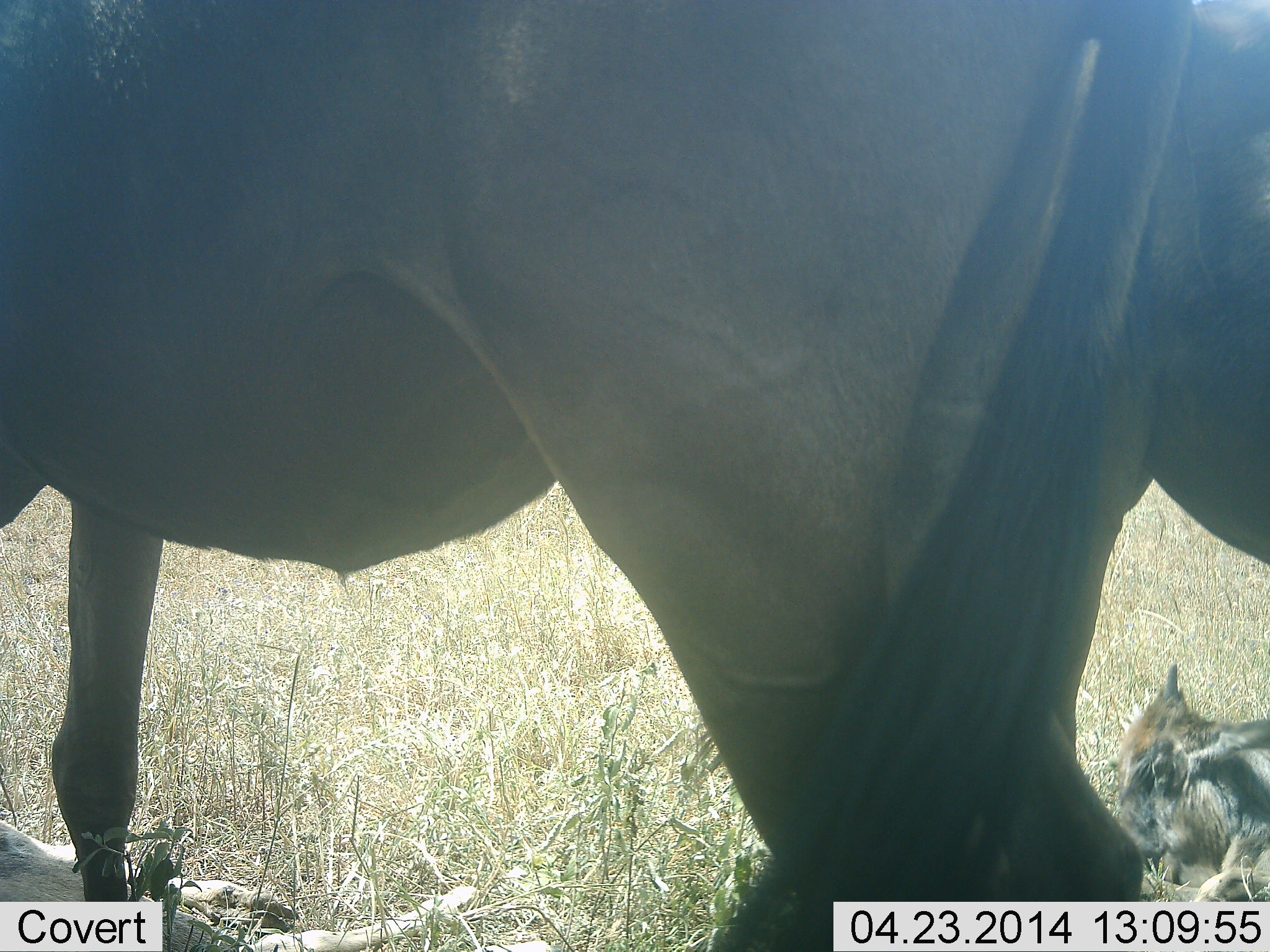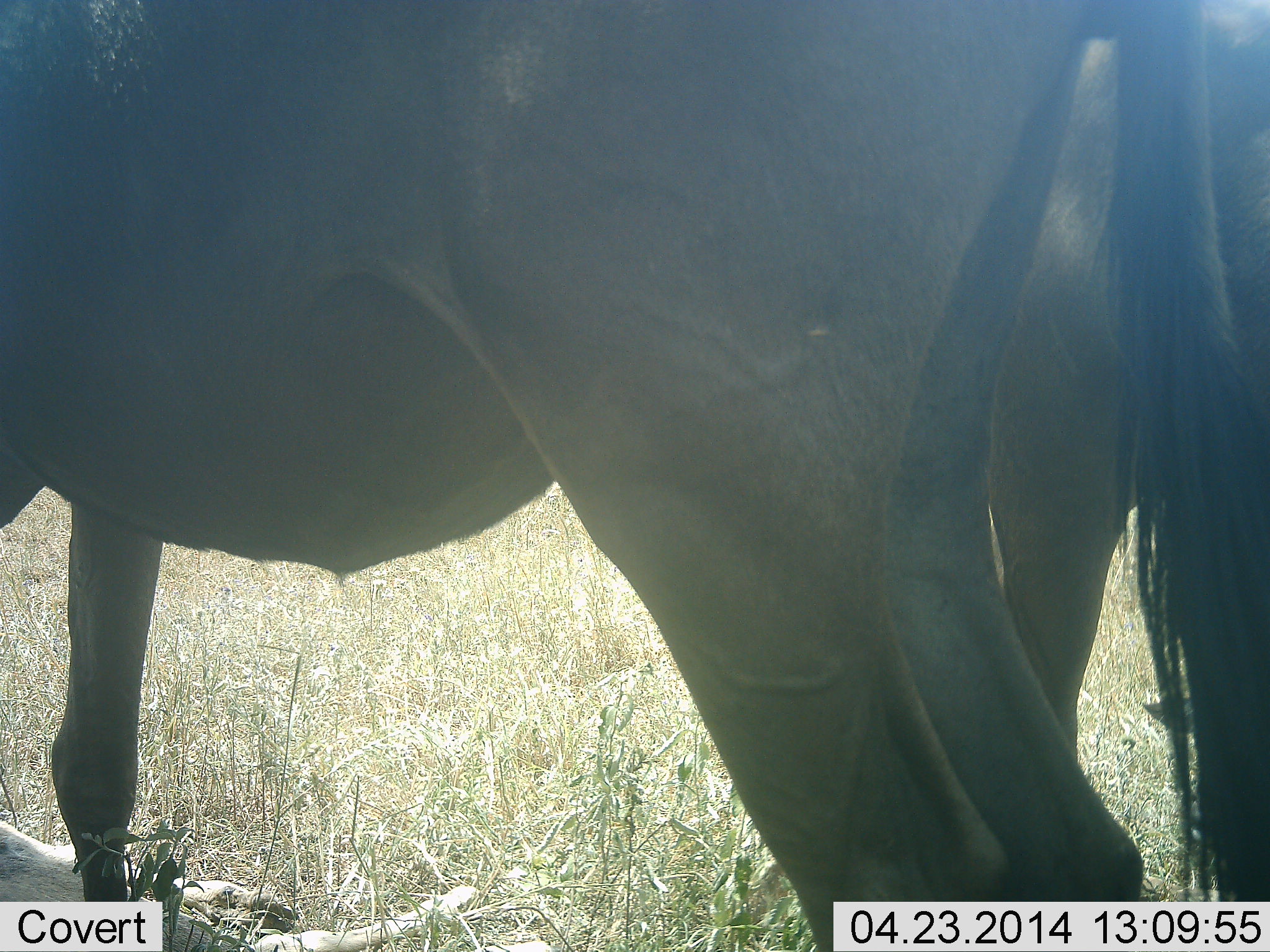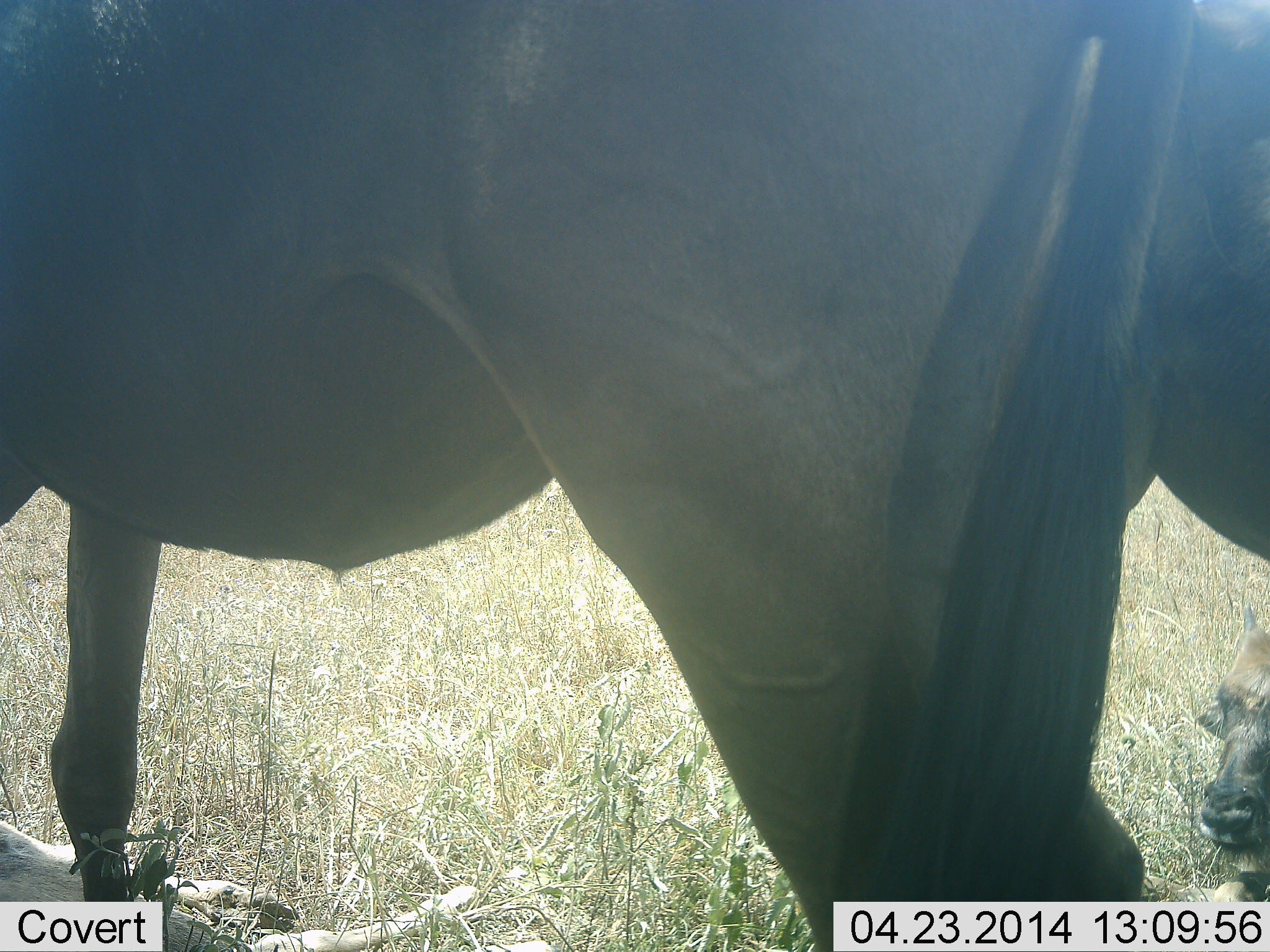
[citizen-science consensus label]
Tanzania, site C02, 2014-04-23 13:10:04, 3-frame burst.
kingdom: Animalia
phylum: Chordata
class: Mammalia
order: Artiodactyla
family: Bovidae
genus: Connochaetes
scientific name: Connochaetes taurinus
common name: blue wildebeest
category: wildebeest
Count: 2.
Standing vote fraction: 80%.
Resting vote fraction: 20%.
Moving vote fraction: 20%.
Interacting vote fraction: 0%.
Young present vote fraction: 20%.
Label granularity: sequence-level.